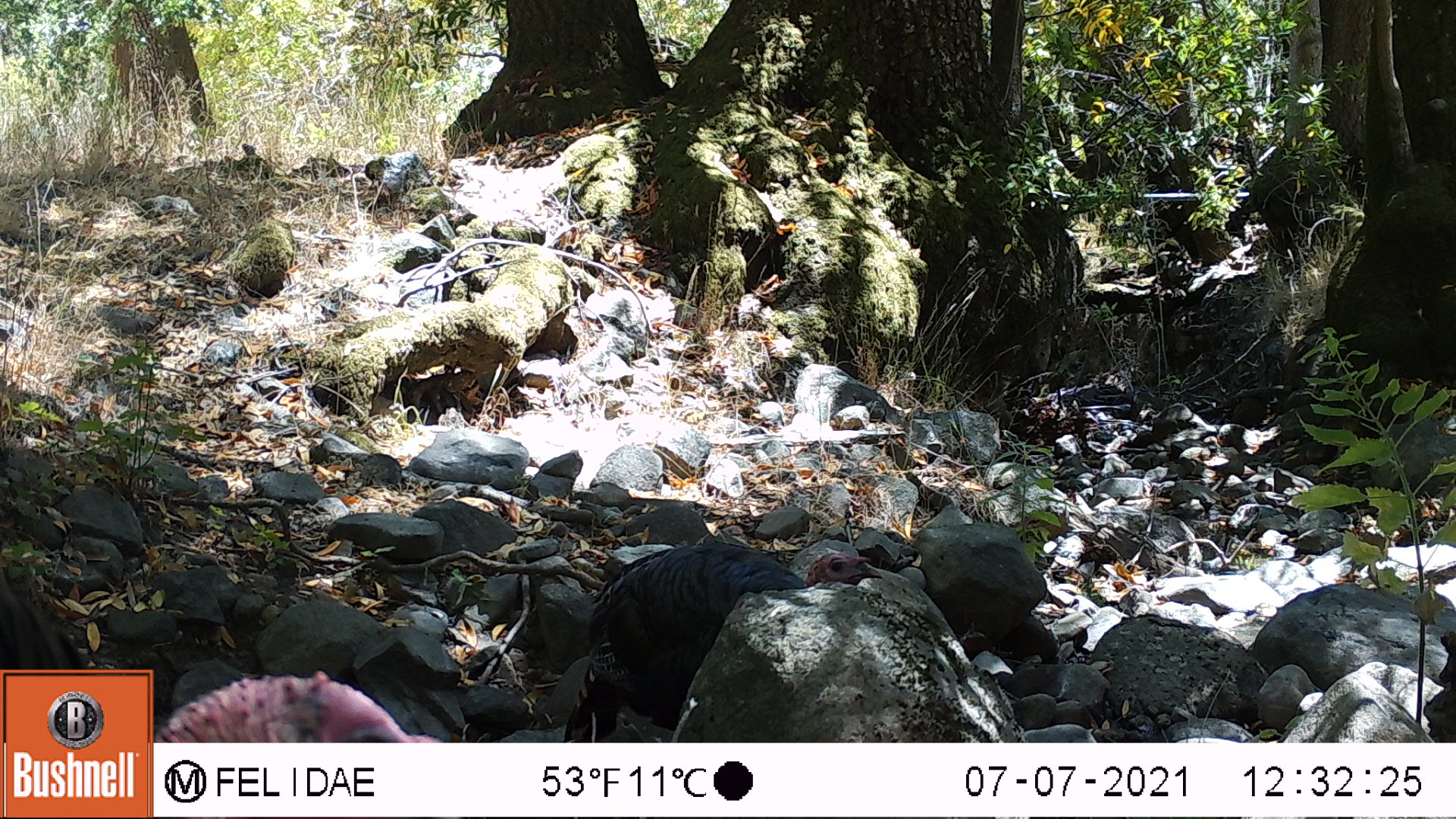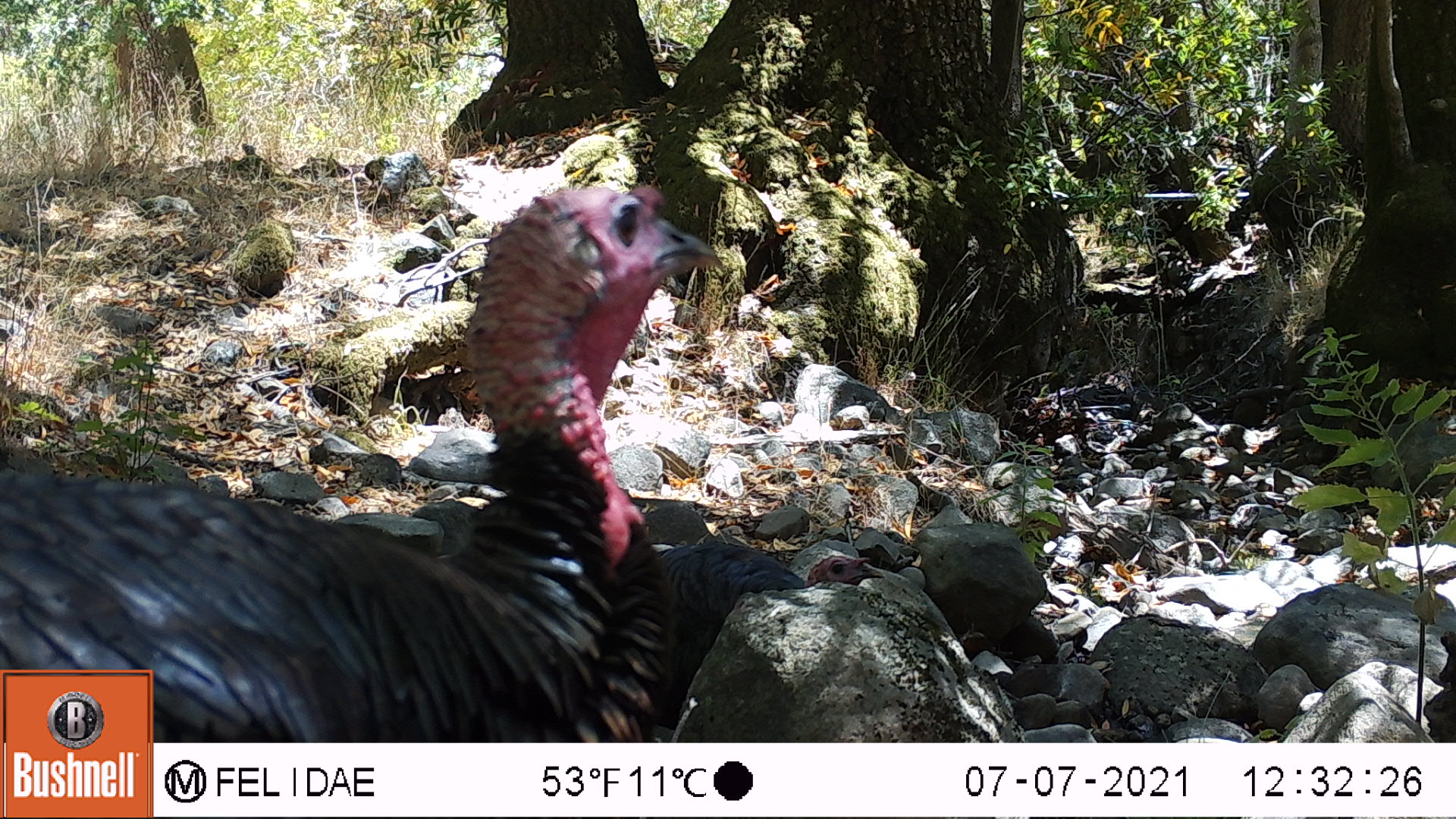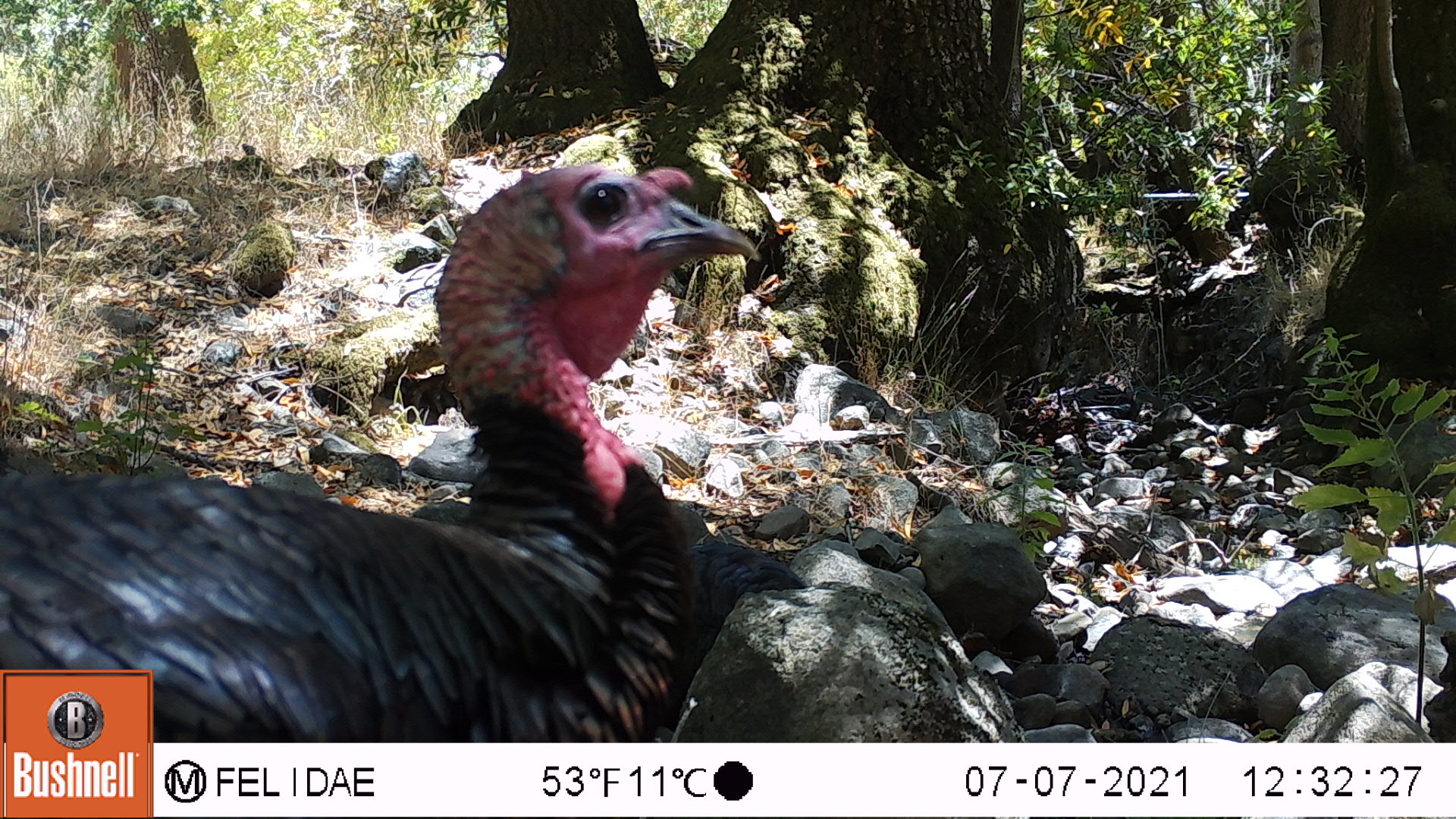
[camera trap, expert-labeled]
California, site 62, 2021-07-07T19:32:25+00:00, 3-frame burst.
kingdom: Animalia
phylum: Chordata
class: Aves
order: Galliformes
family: Phasianidae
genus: Meleagris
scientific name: Meleagris gallopavo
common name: turkey